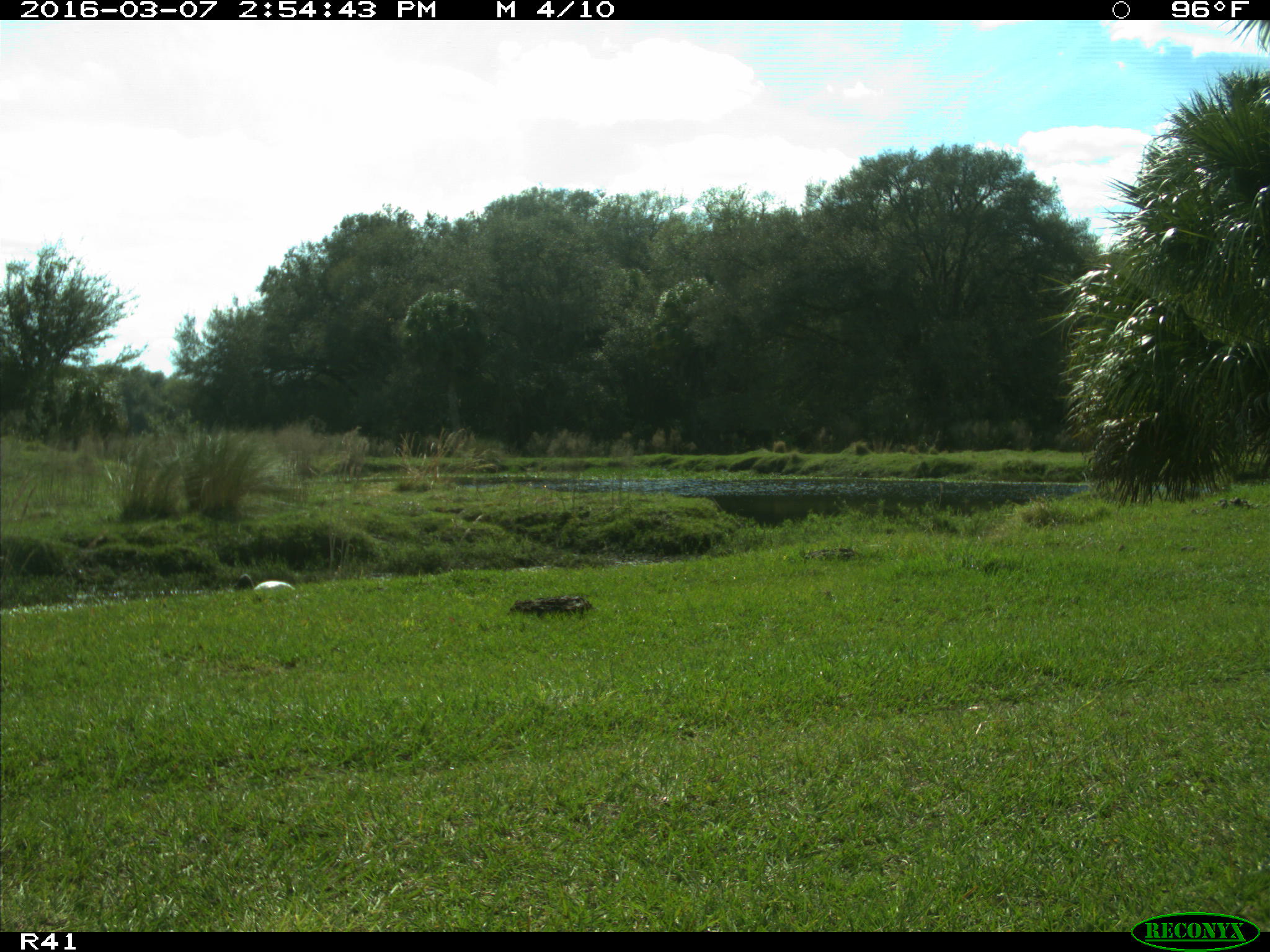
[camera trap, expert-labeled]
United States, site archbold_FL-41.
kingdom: Animalia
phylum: Chordata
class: Aves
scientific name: Aves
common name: birds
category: unidentified bird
Unidentified bird (birds) (Aves).